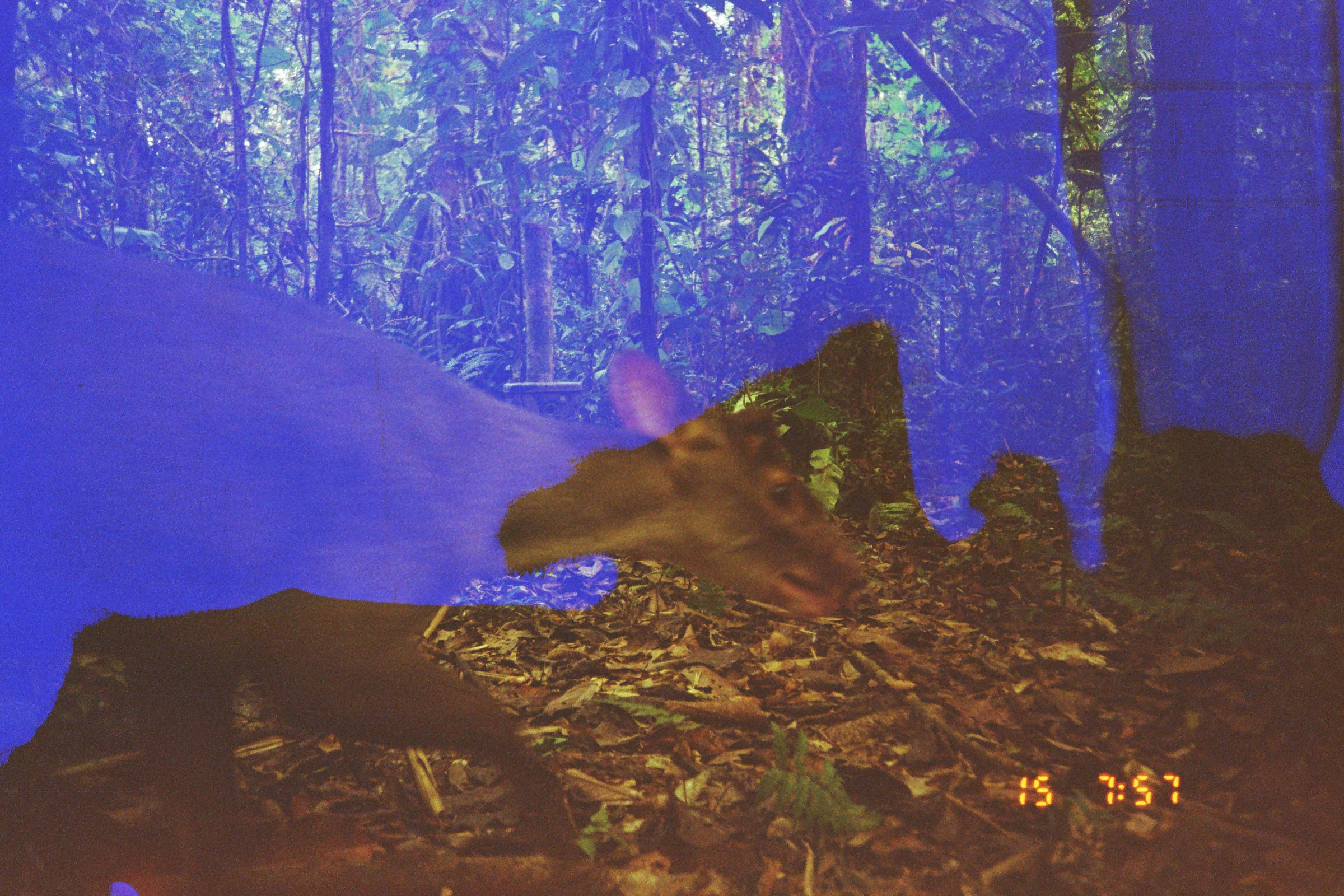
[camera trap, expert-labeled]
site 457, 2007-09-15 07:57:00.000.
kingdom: Animalia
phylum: Chordata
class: Mammalia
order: Artiodactyla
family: Cervidae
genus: Mazama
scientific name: Mazama gouazoubira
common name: gray brocket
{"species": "Mazama gouazoubira (gray brocket)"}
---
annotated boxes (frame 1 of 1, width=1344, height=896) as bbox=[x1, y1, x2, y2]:
mazama gouazoubira: bbox=[0, 219, 867, 880]